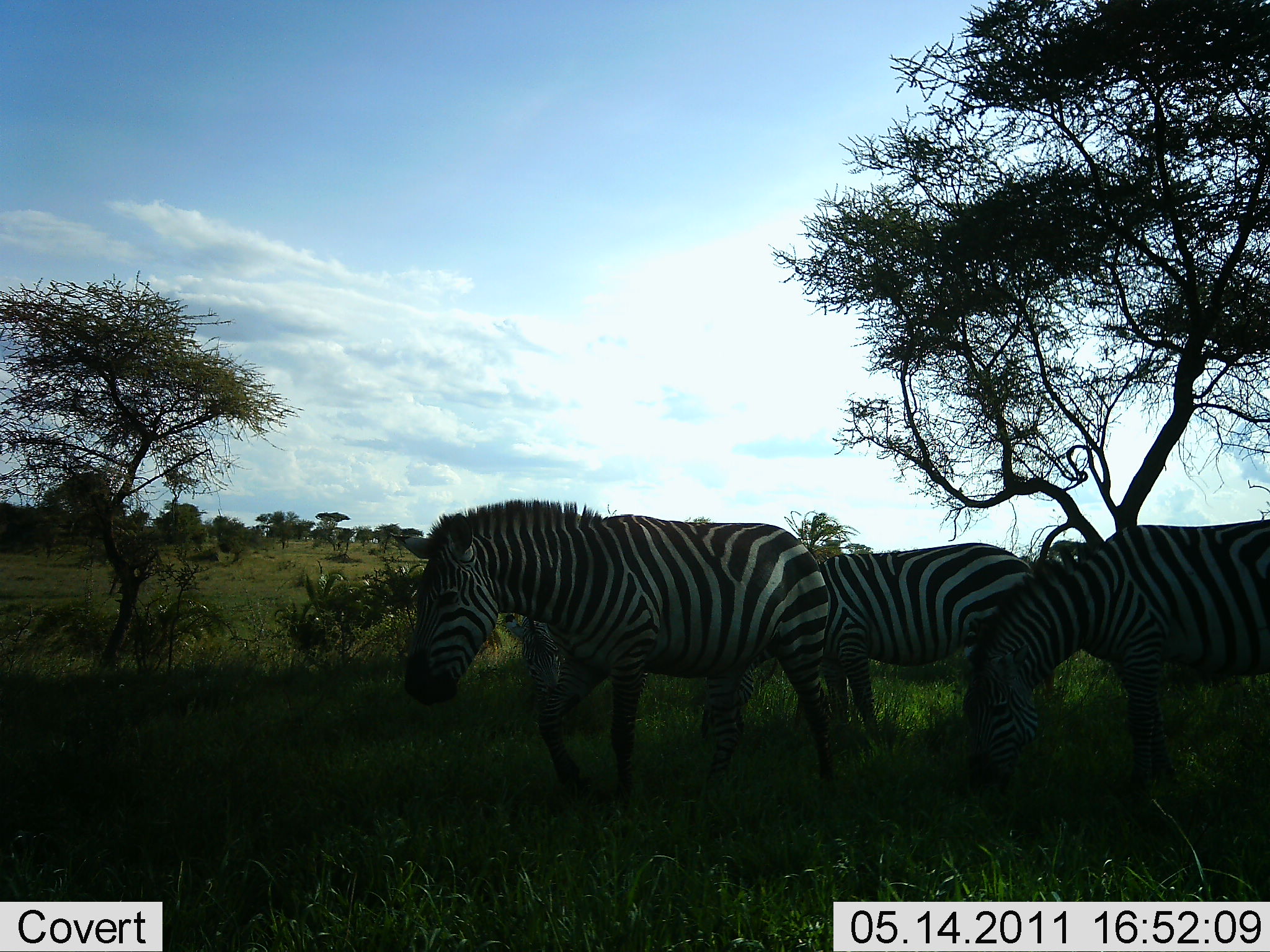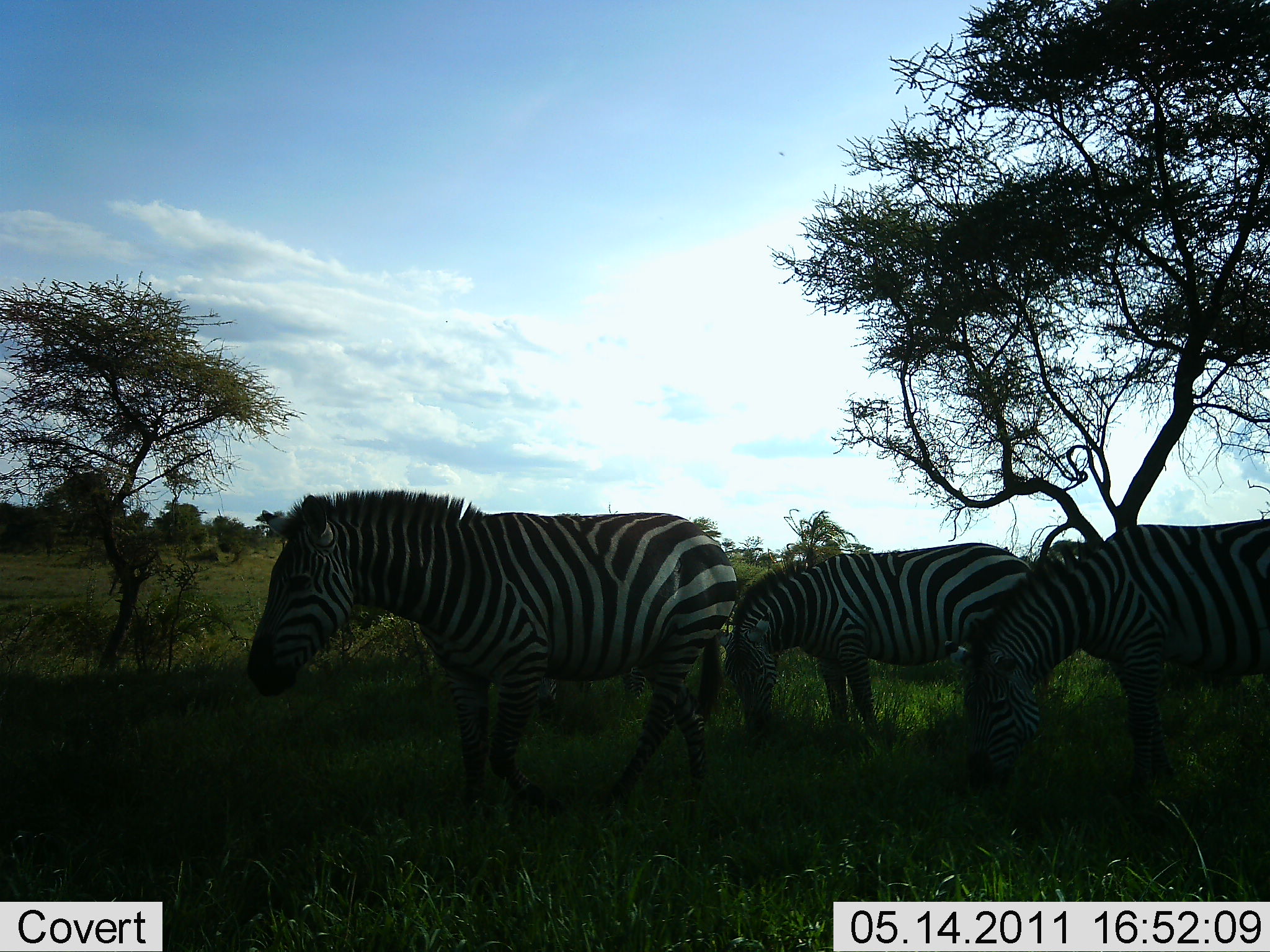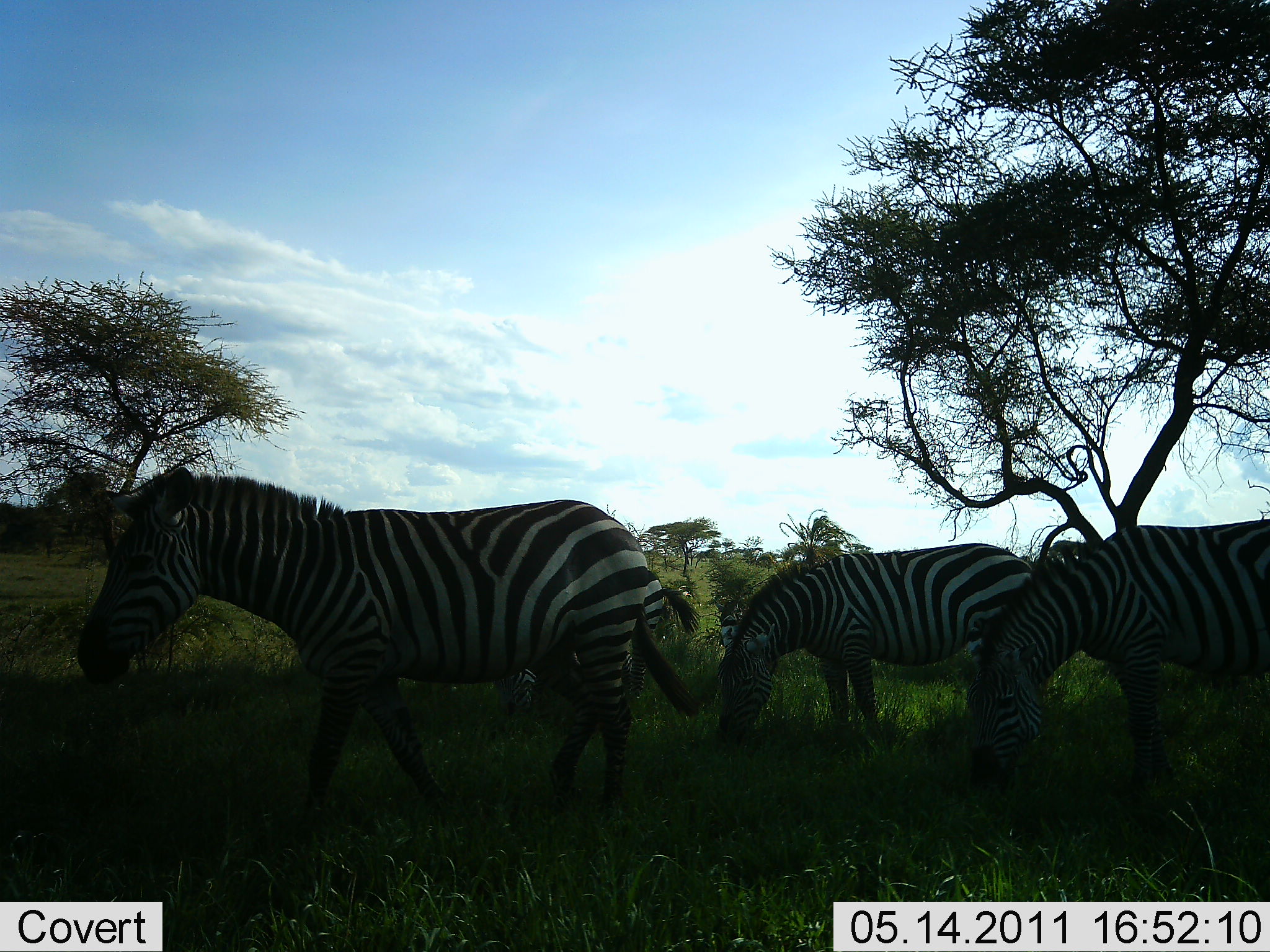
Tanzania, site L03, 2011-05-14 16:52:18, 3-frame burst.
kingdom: Animalia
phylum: Chordata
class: Mammalia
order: Perissodactyla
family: Equidae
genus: Equus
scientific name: Equus quagga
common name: plains zebra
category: zebra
Zebra (plains zebra) (Equus quagga), count 3. Behavior (volunteer vote fractions): standing 27%, resting 0%, moving 64%, interacting 0%. Young present (vote fraction): 9%. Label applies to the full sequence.